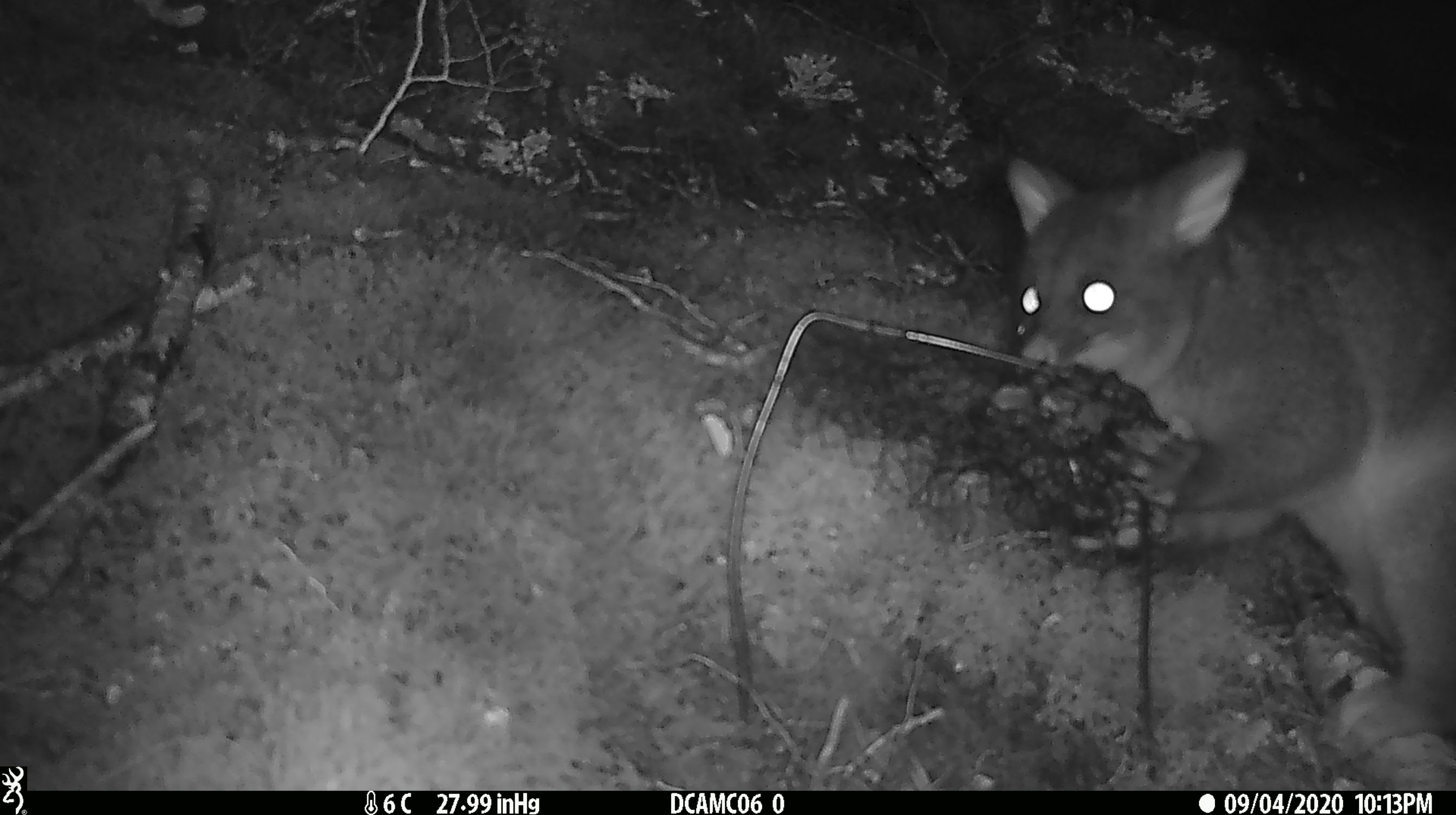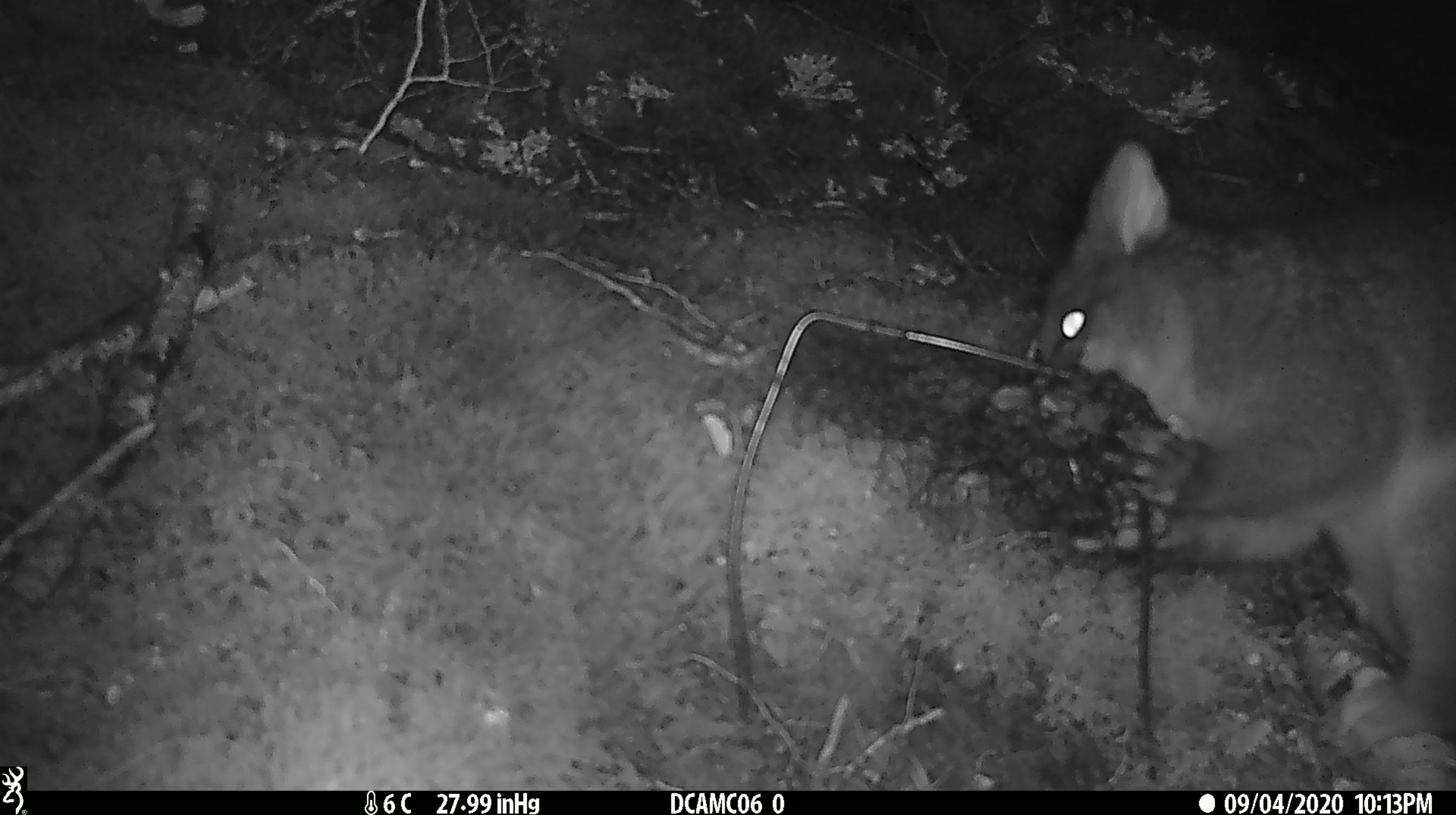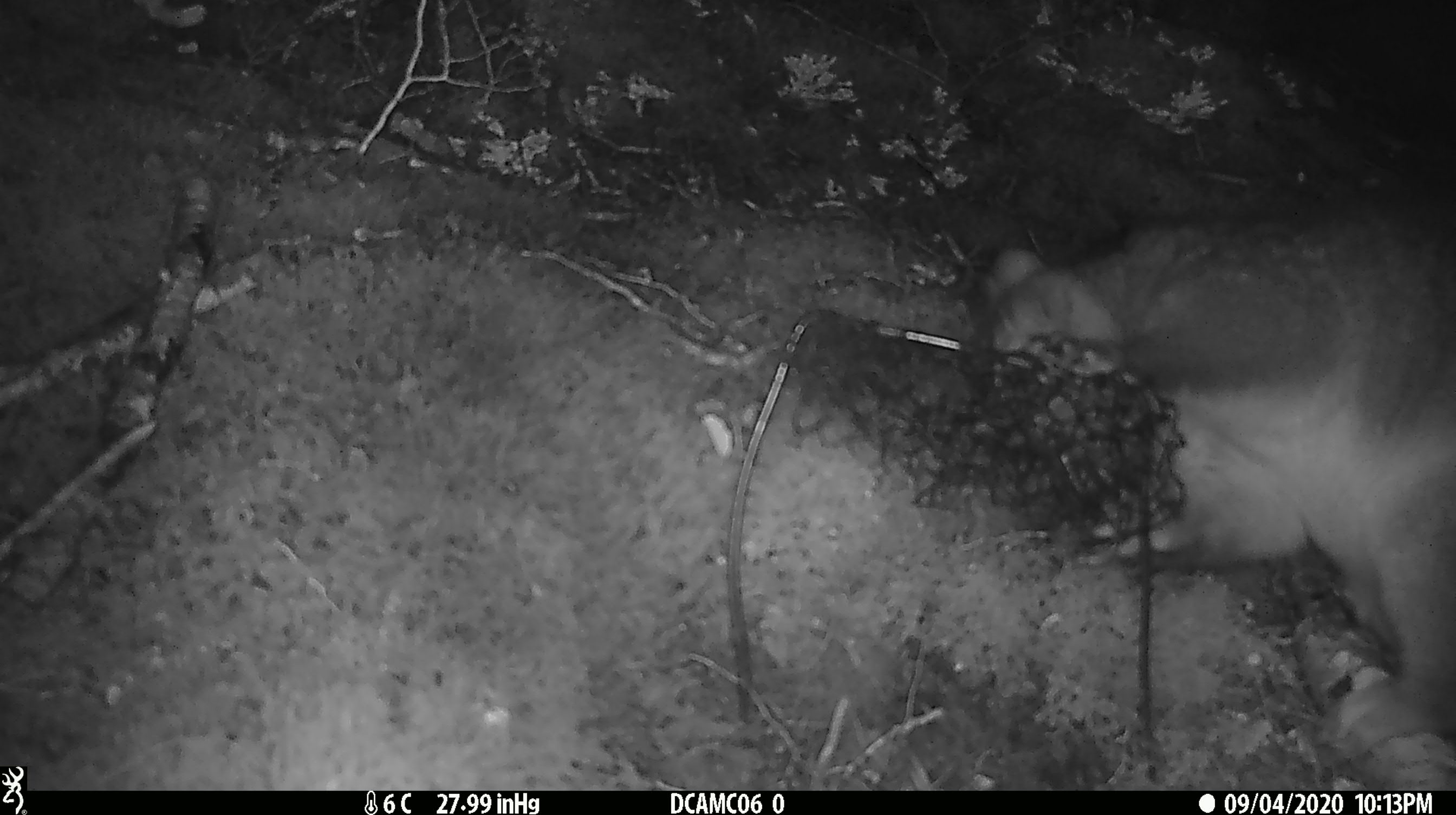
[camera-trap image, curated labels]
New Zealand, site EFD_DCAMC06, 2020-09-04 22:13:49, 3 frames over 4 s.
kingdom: Animalia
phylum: Chordata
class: Mammalia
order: Diprotodontia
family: Phalangeridae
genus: Trichosurus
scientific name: Trichosurus vulpecula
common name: common brushtail possum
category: possum